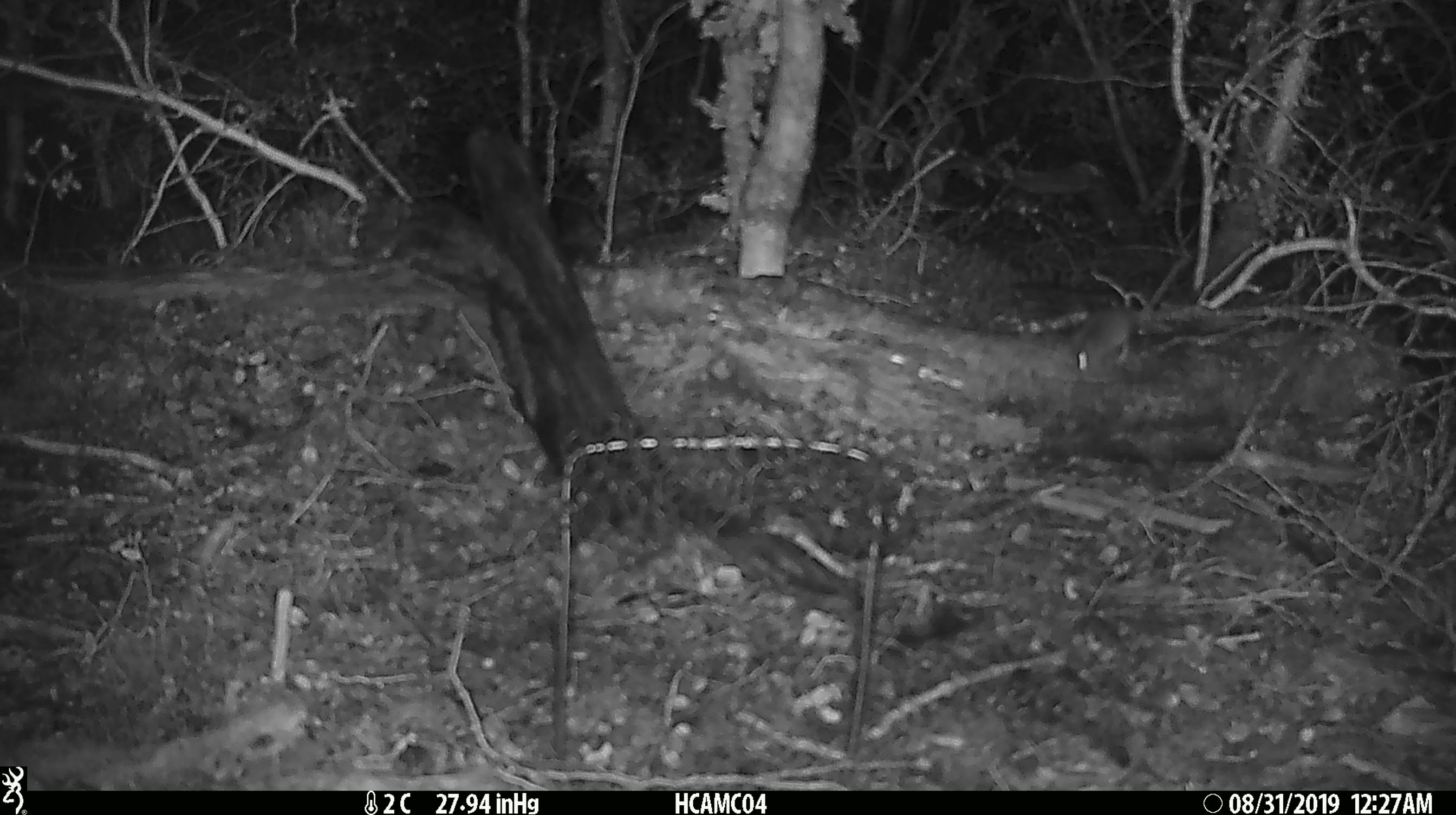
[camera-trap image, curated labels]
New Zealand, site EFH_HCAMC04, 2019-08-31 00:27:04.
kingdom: Animalia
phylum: Chordata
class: Mammalia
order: Rodentia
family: Muridae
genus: Mus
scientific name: Mus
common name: mouse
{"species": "mouse (Mus)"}